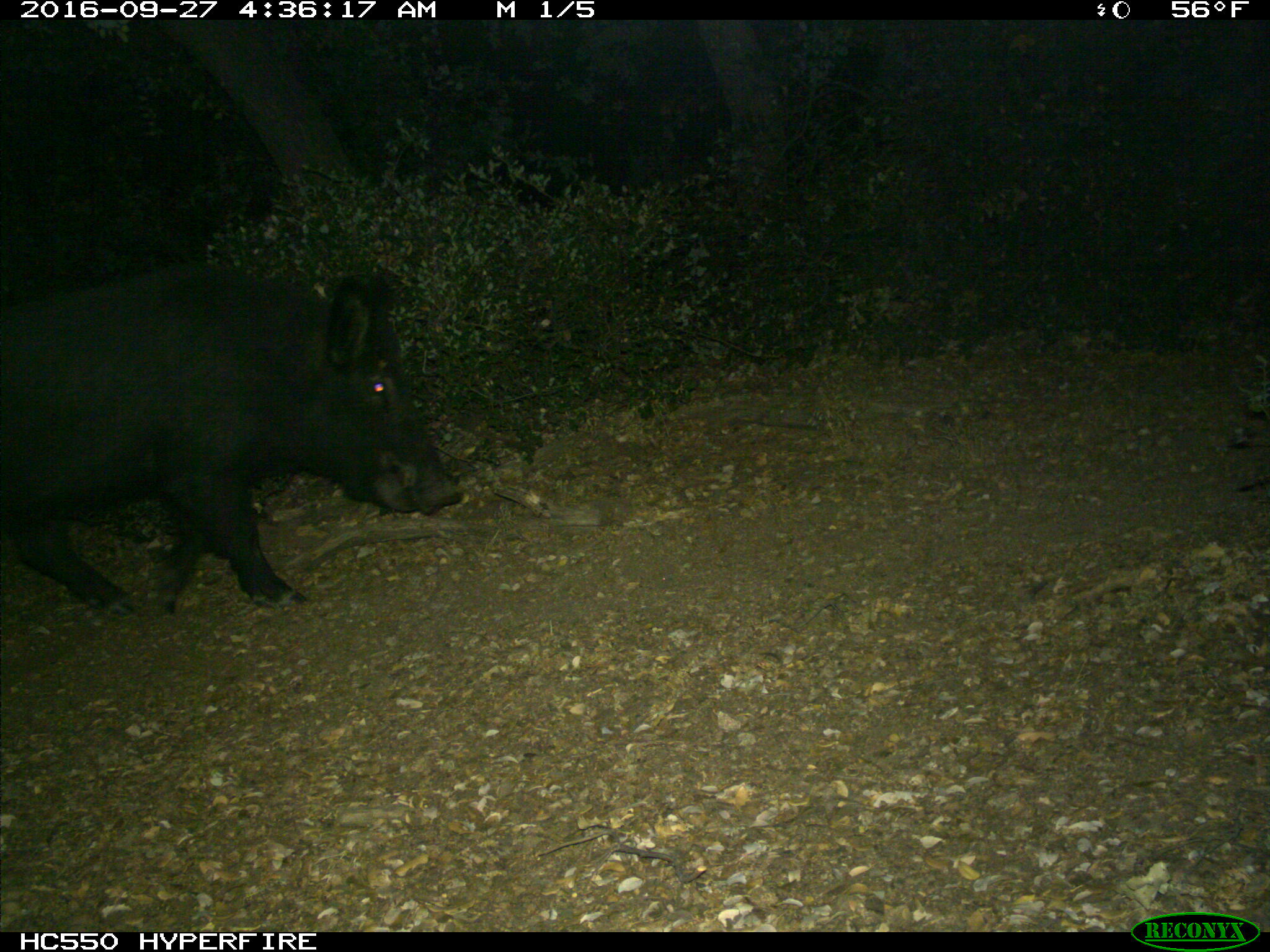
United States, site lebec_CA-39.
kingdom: Animalia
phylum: Chordata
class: Mammalia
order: Artiodactyla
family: Suidae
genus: Sus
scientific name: Sus scrofa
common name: wild boar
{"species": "Sus scrofa (wild boar)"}